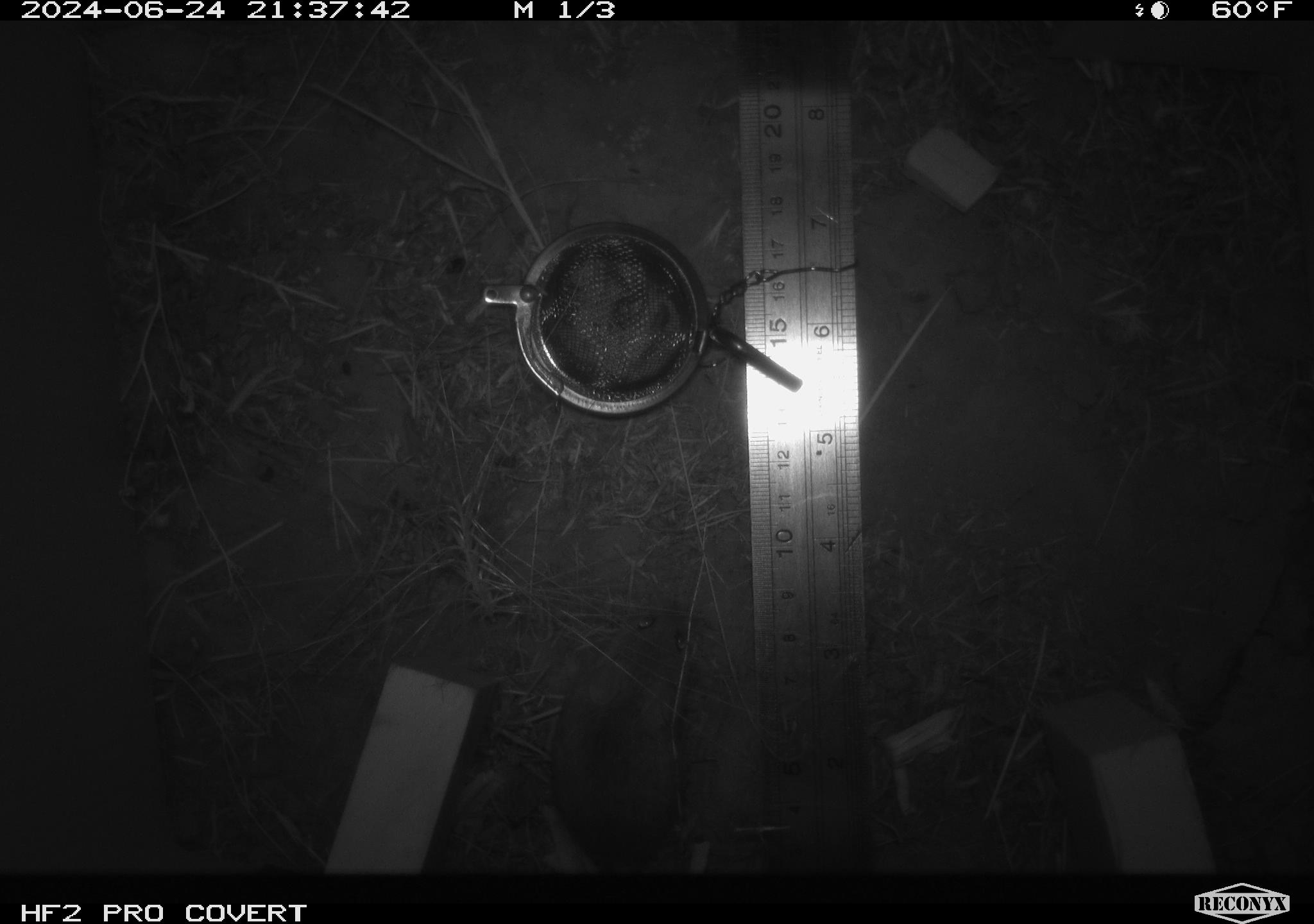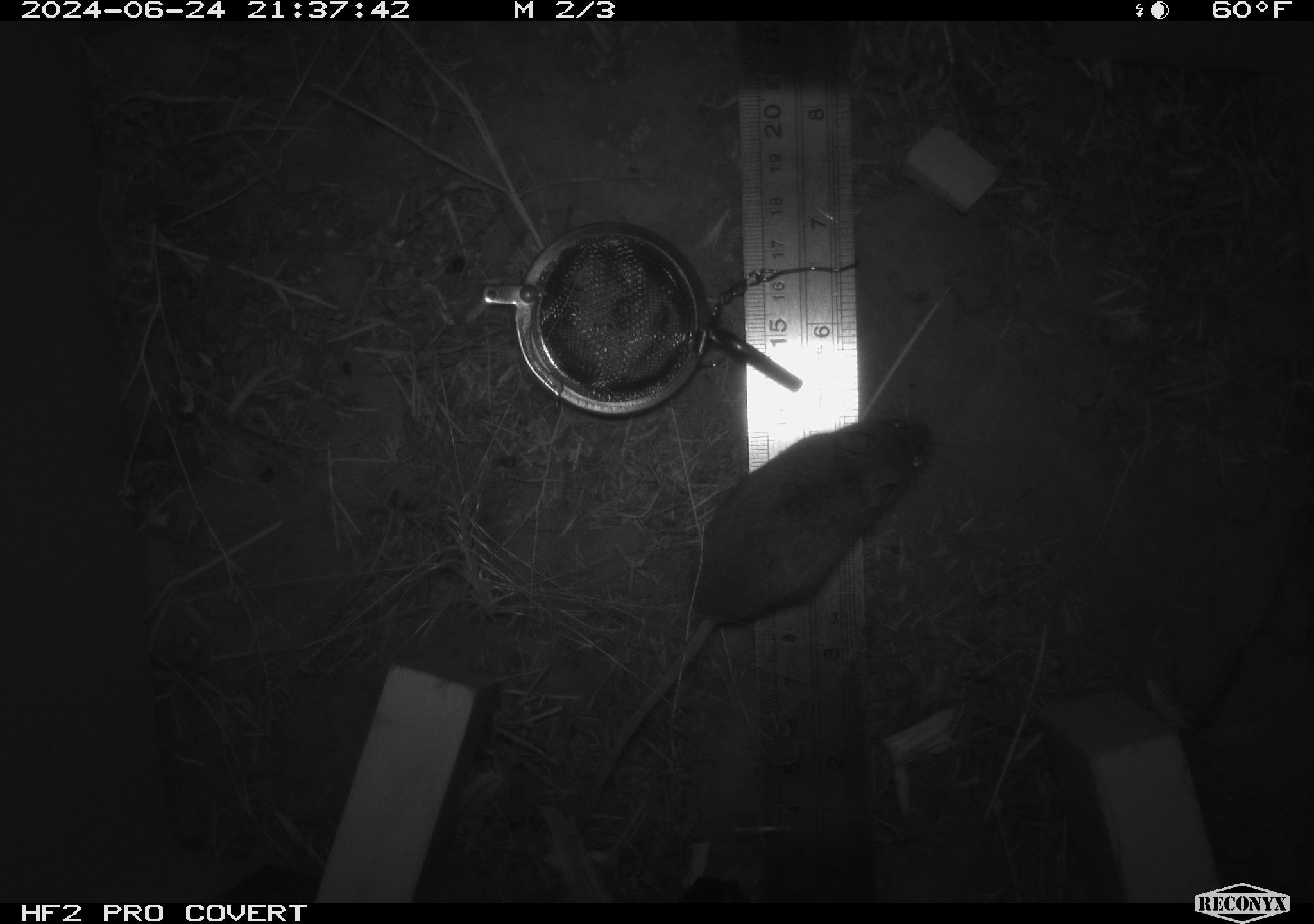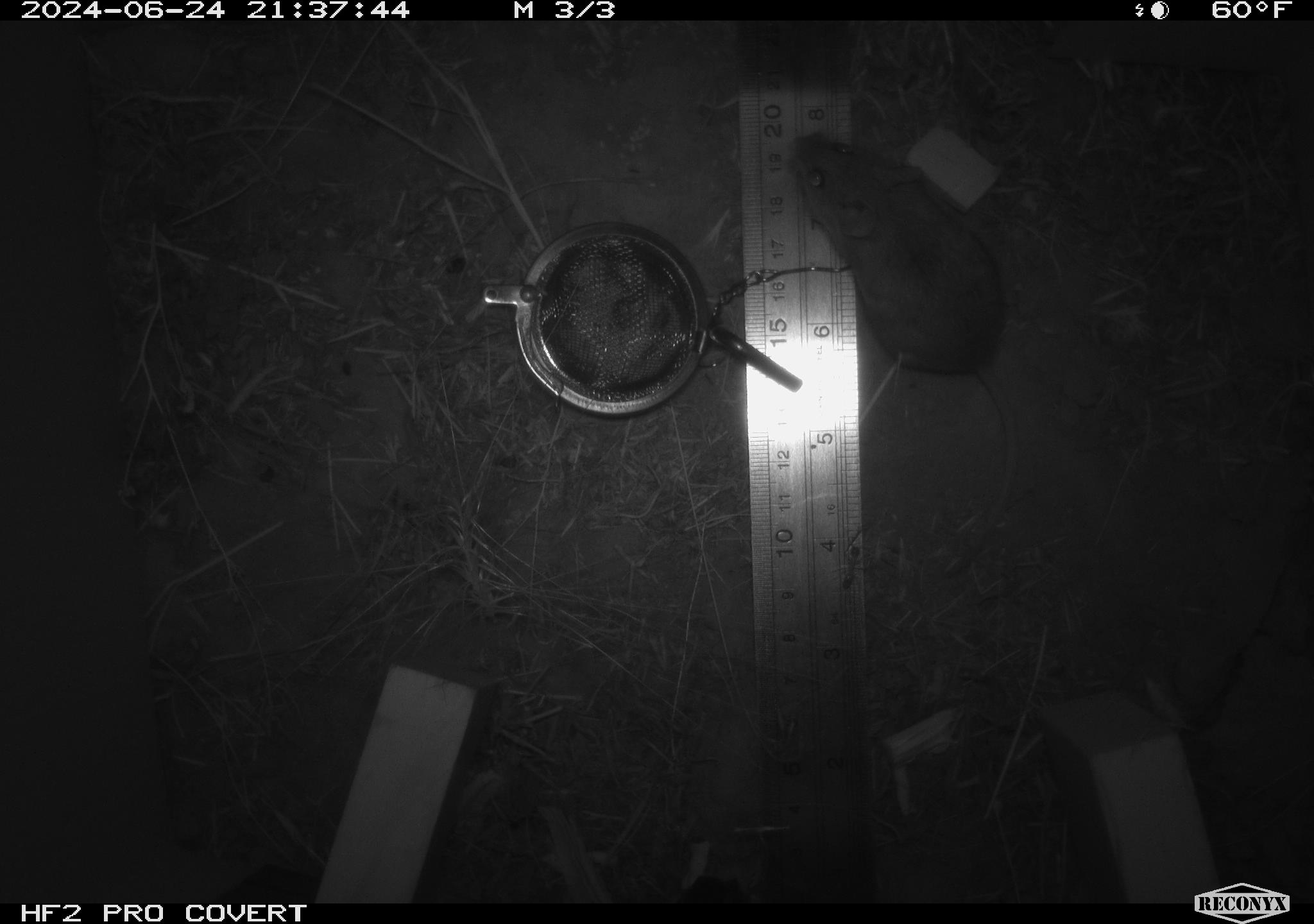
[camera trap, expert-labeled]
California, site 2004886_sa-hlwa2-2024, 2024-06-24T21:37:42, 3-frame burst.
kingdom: Animalia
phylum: Chordata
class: Mammalia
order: Rodentia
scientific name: Rodentia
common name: mouse species